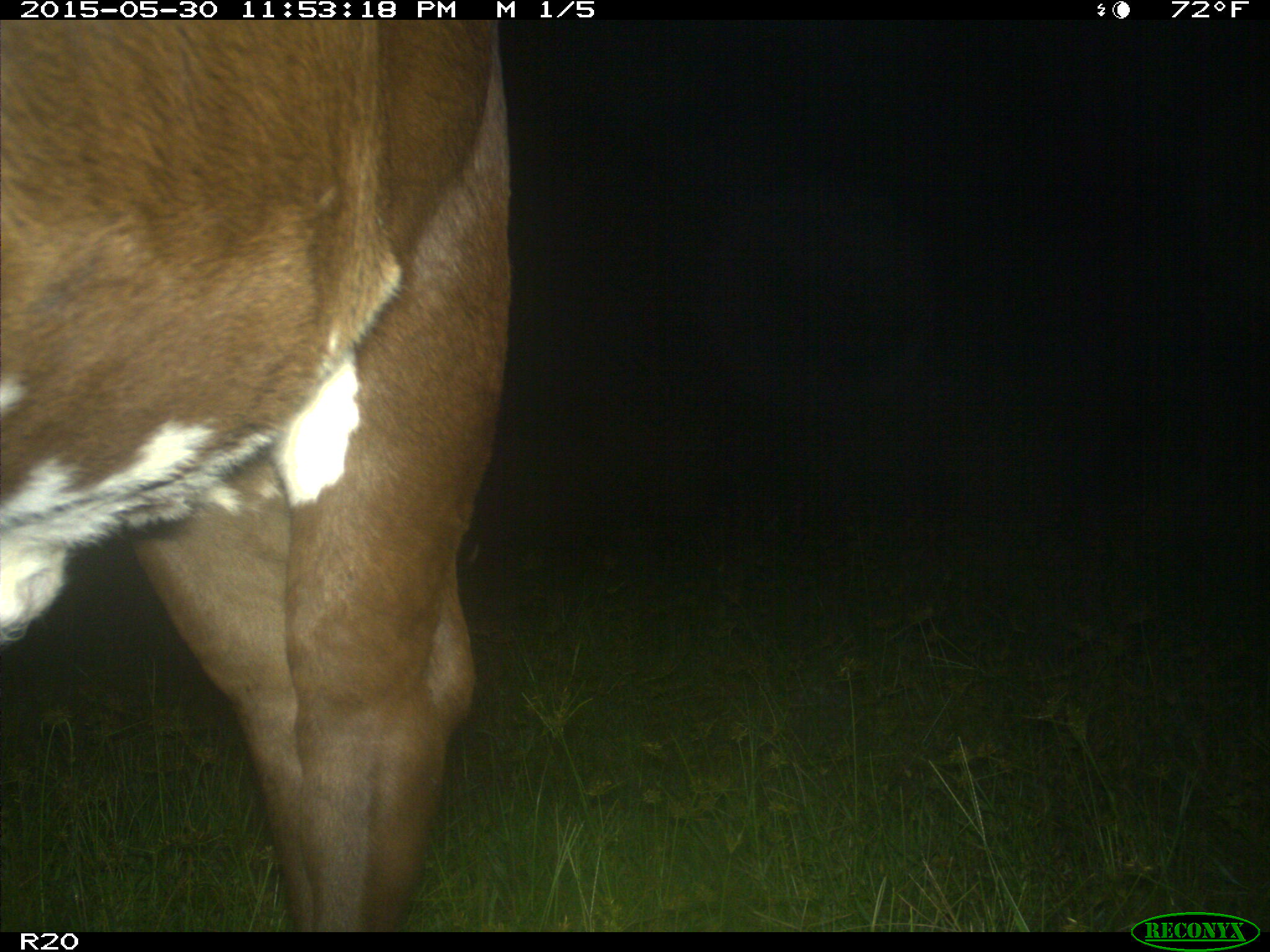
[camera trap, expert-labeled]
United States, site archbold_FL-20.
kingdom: Animalia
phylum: Chordata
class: Mammalia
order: Artiodactyla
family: Bovidae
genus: Bos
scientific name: Bos taurus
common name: domestic cow